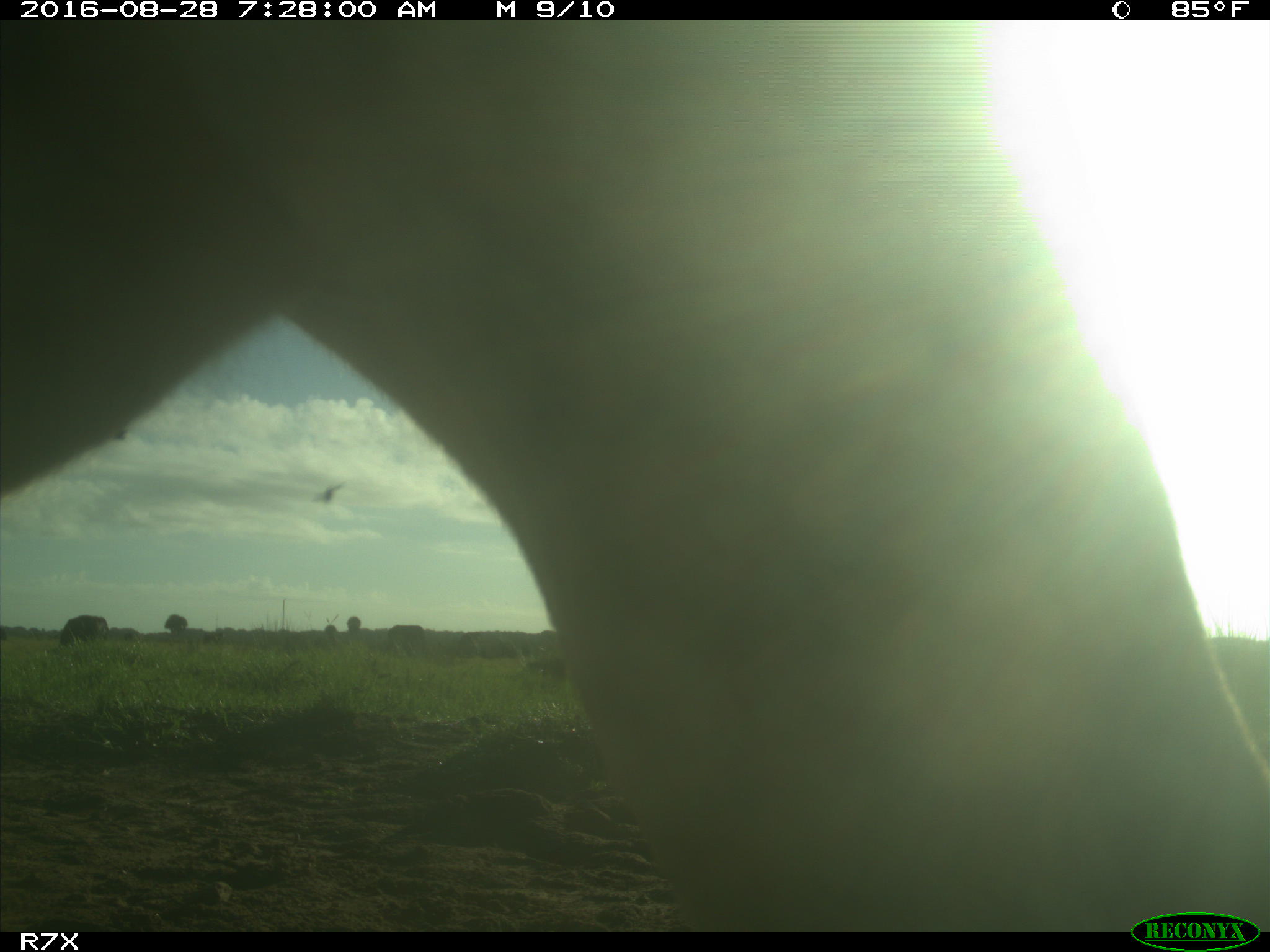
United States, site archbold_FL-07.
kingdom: Animalia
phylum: Chordata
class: Mammalia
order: Artiodactyla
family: Bovidae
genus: Bos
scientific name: Bos taurus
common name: domestic cow